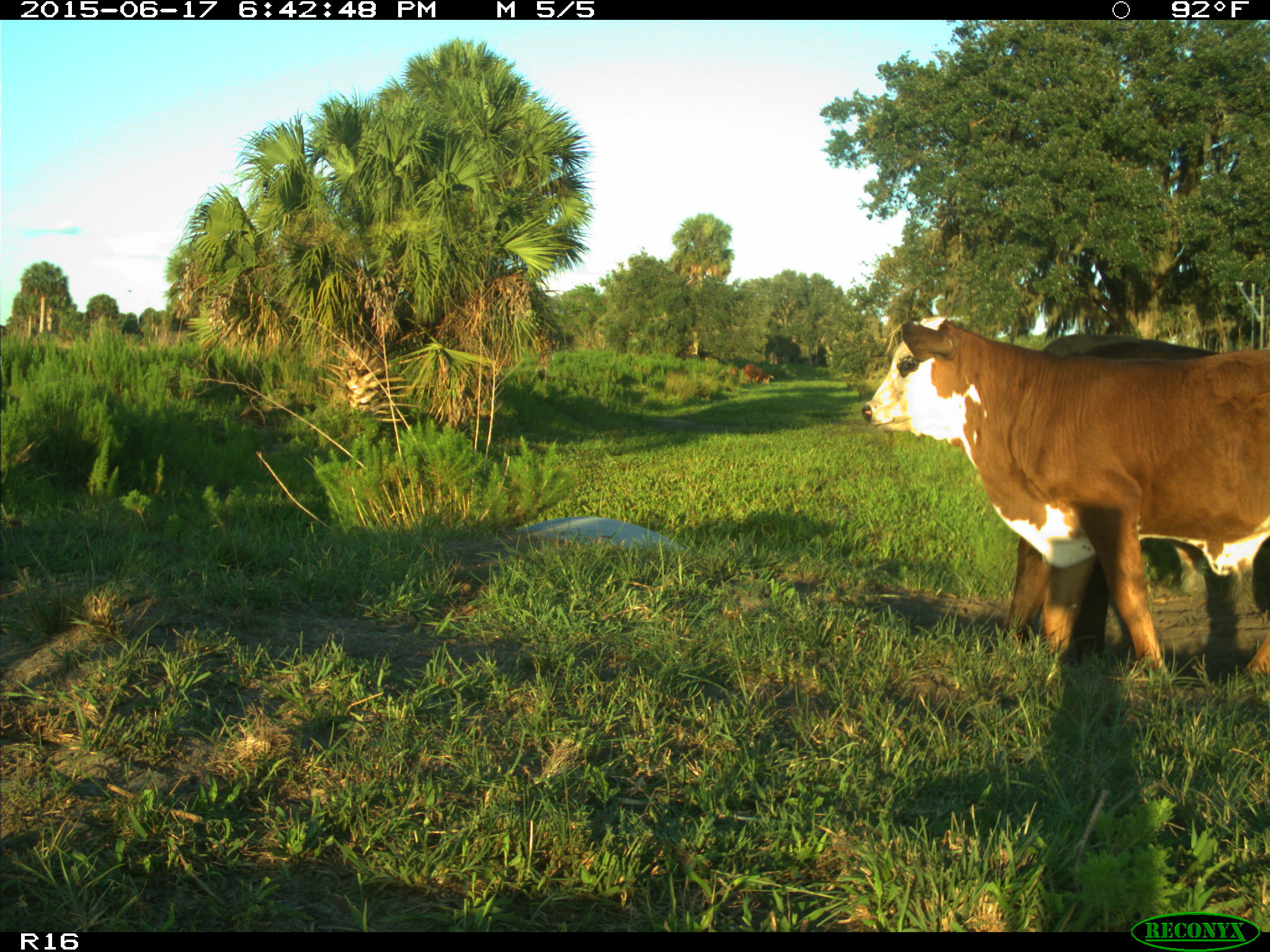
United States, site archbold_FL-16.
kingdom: Animalia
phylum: Chordata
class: Mammalia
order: Artiodactyla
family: Bovidae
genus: Bos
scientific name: Bos taurus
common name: domestic cow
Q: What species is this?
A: Bos taurus (domestic cow).